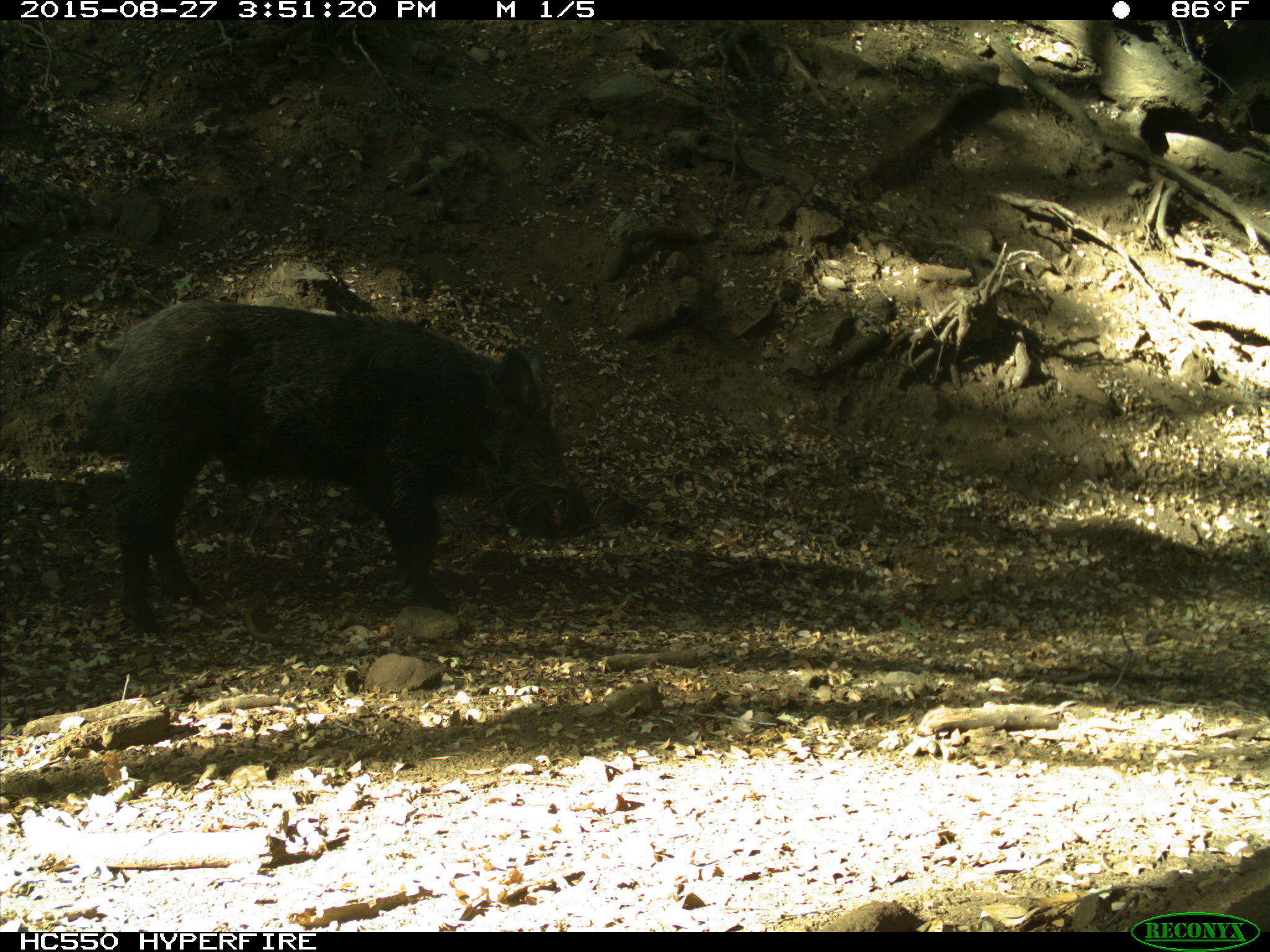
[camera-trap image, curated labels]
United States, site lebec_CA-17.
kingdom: Animalia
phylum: Chordata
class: Mammalia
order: Artiodactyla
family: Suidae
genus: Sus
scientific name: Sus scrofa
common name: wild boar